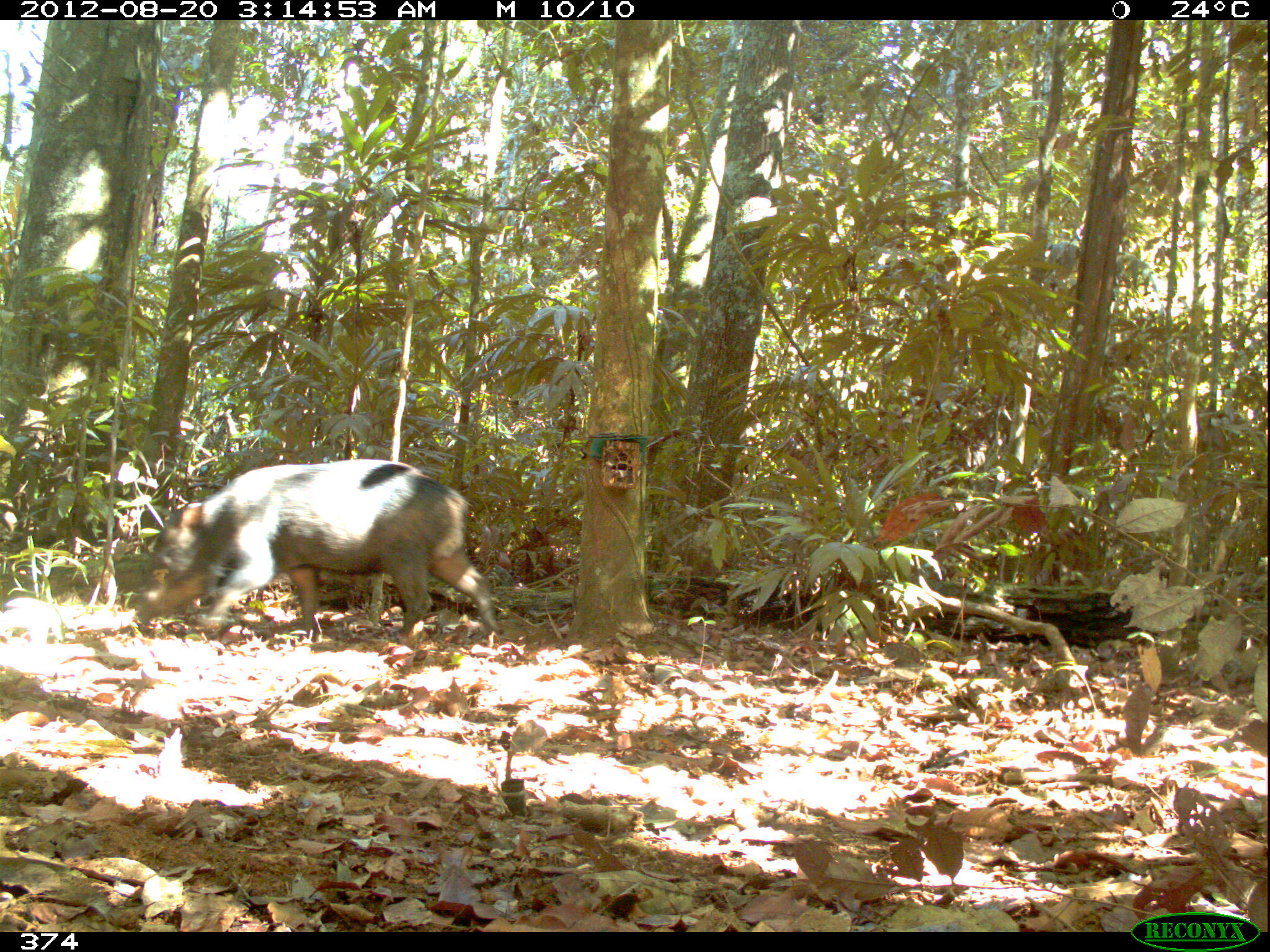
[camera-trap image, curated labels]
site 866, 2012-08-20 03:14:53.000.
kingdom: Animalia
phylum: Chordata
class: Mammalia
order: Artiodactyla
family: Tayassuidae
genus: Tayassu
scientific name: Tayassu pecari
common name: white-lipped peccary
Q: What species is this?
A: Tayassu pecari (white-lipped peccary).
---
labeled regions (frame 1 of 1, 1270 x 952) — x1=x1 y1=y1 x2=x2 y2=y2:
tayassu pecari: x1=135 y1=457 x2=502 y2=645